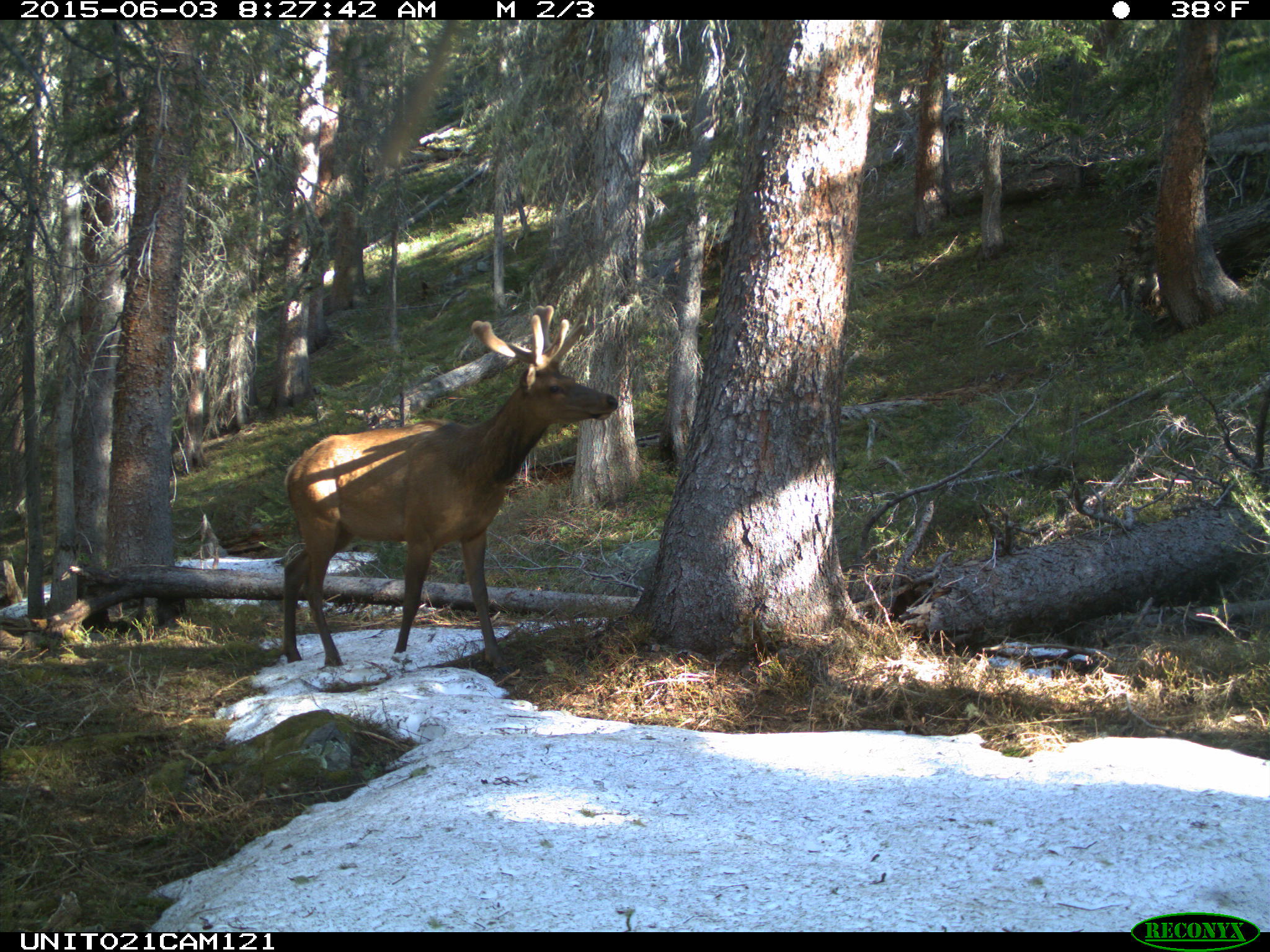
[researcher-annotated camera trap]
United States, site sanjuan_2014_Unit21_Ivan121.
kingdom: Animalia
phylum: Chordata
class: Mammalia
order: Artiodactyla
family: Cervidae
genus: Cervus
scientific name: Cervus elaphus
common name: red deer